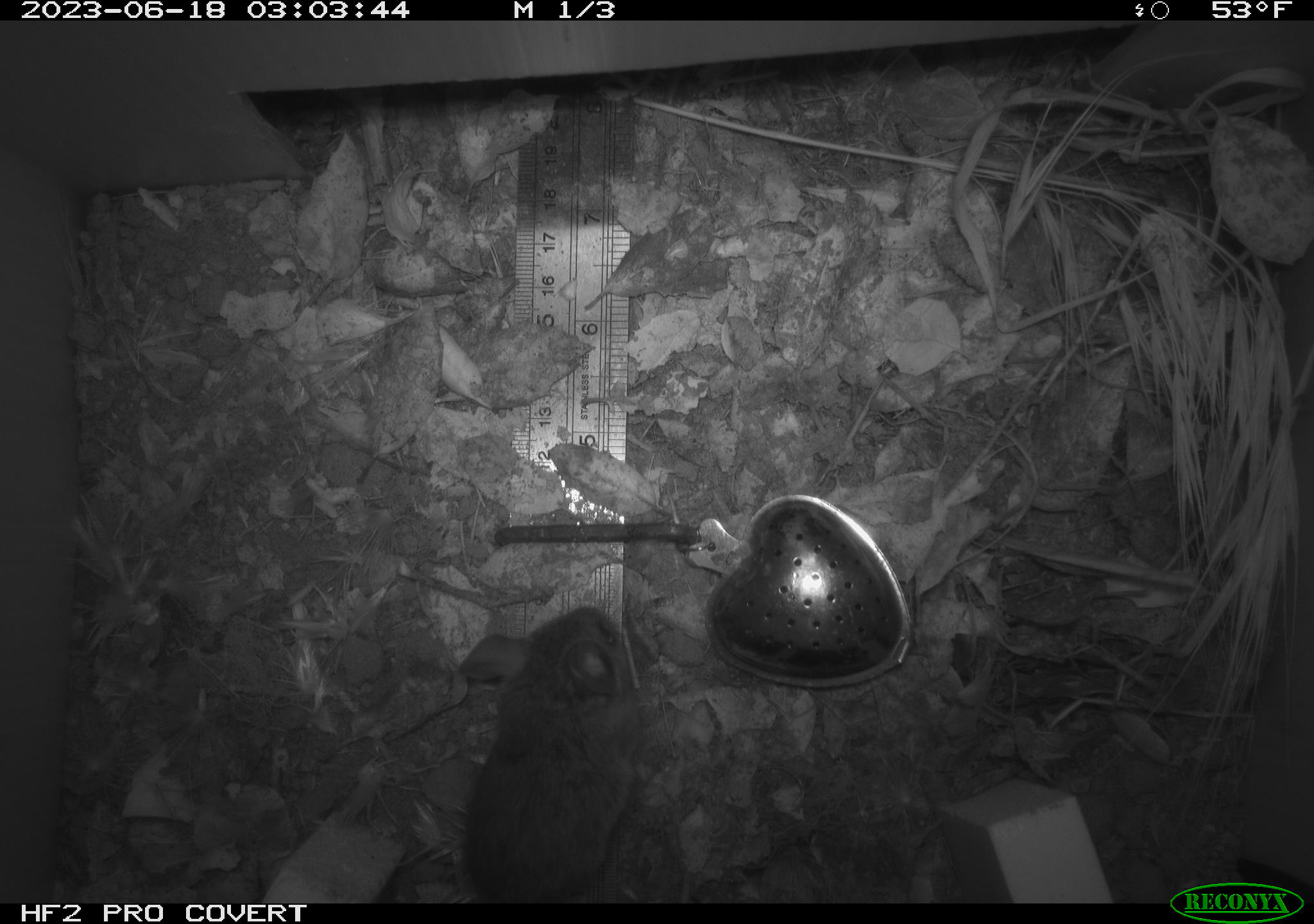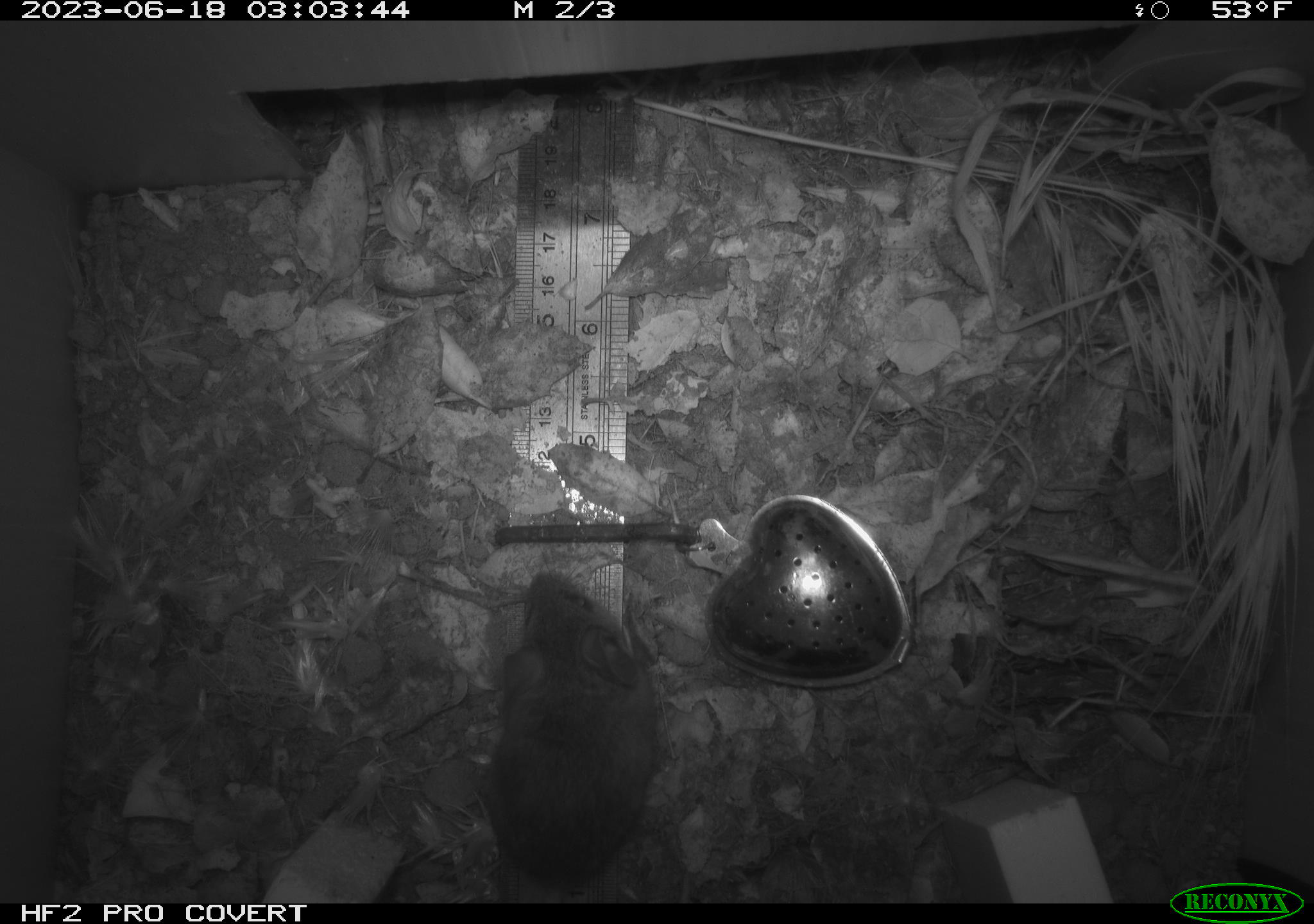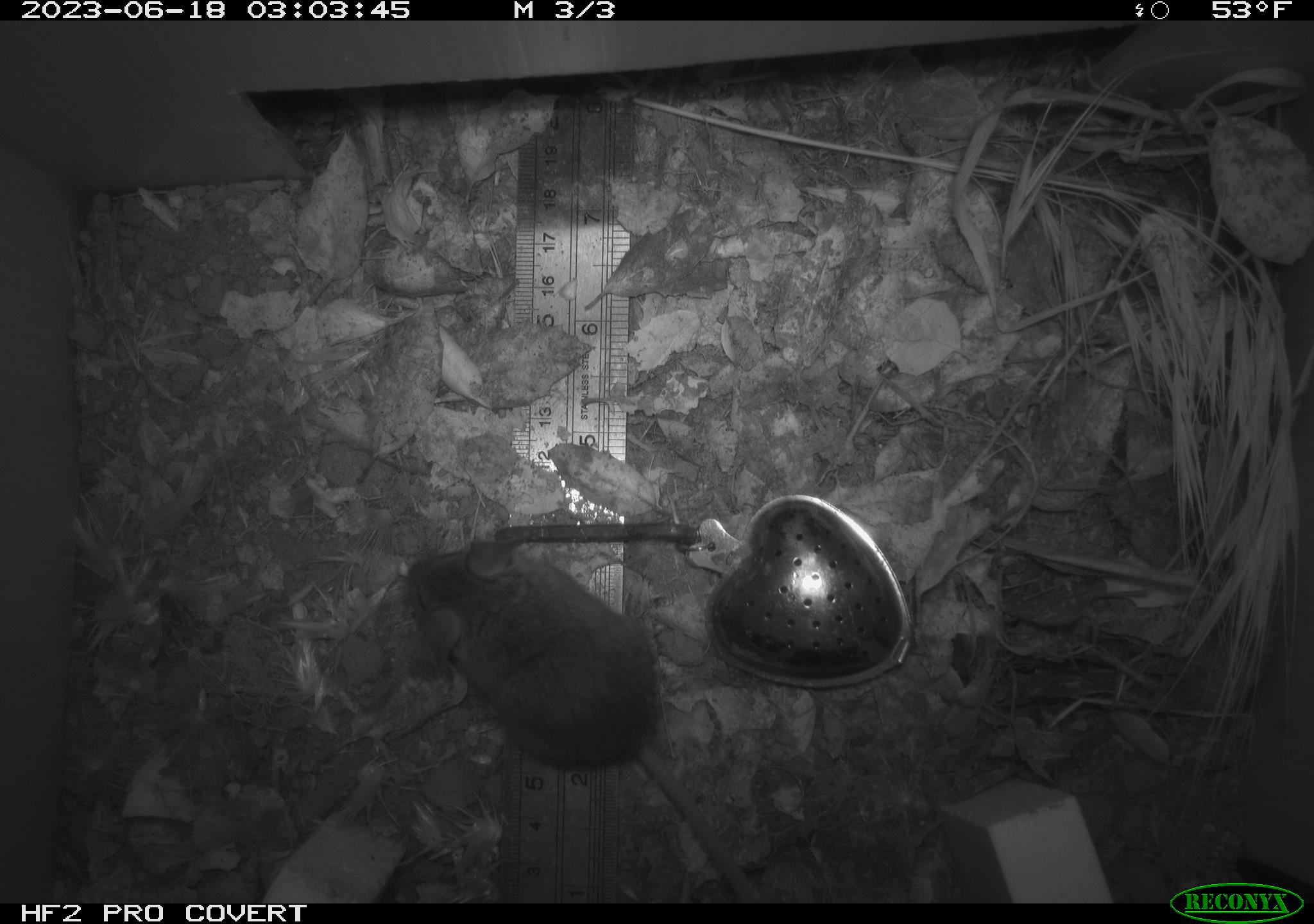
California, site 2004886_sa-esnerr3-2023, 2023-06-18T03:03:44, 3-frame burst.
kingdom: Animalia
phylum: Chordata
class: Mammalia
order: Rodentia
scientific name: Rodentia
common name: mouse species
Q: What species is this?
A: Mouse species (Rodentia).